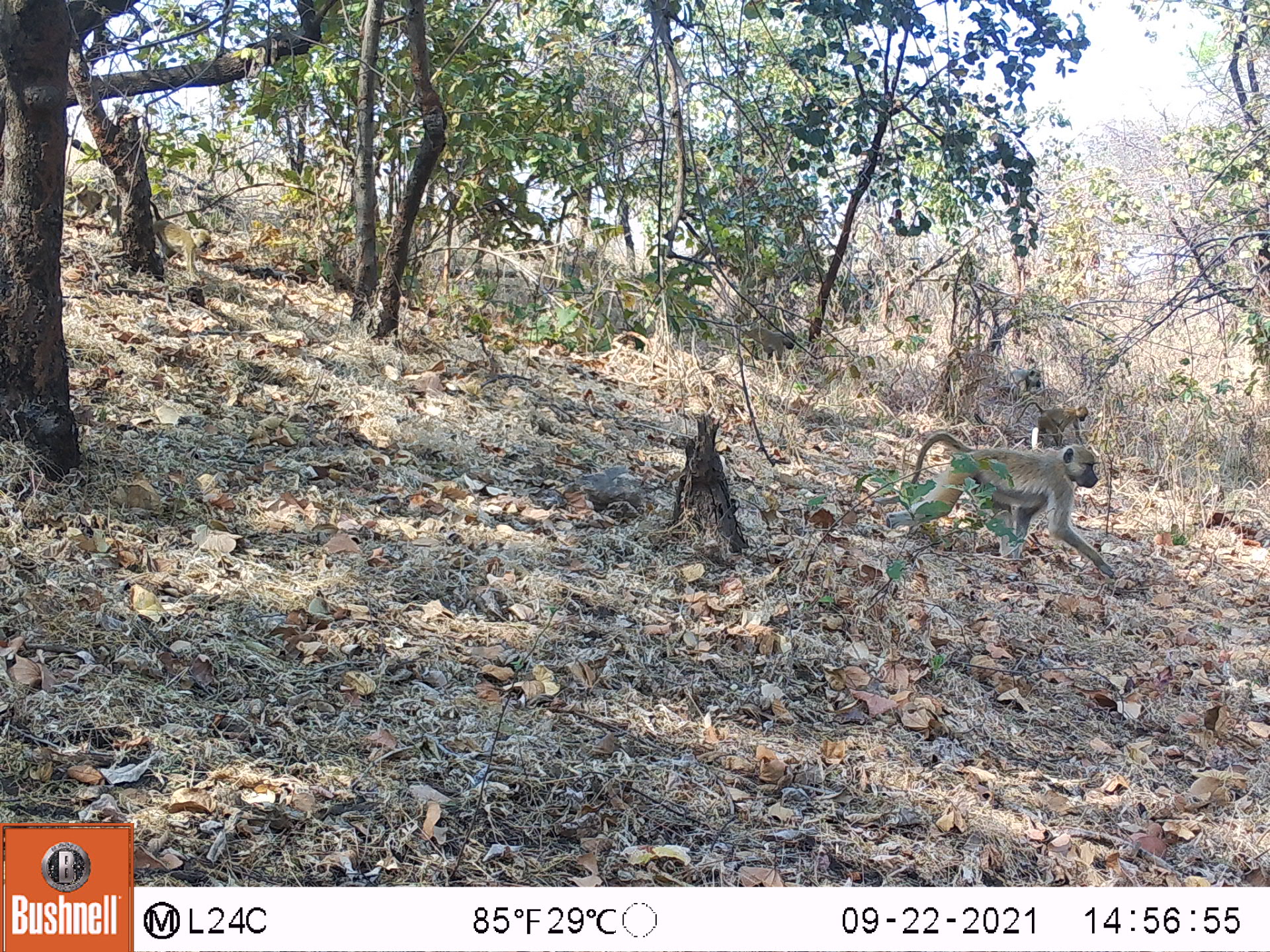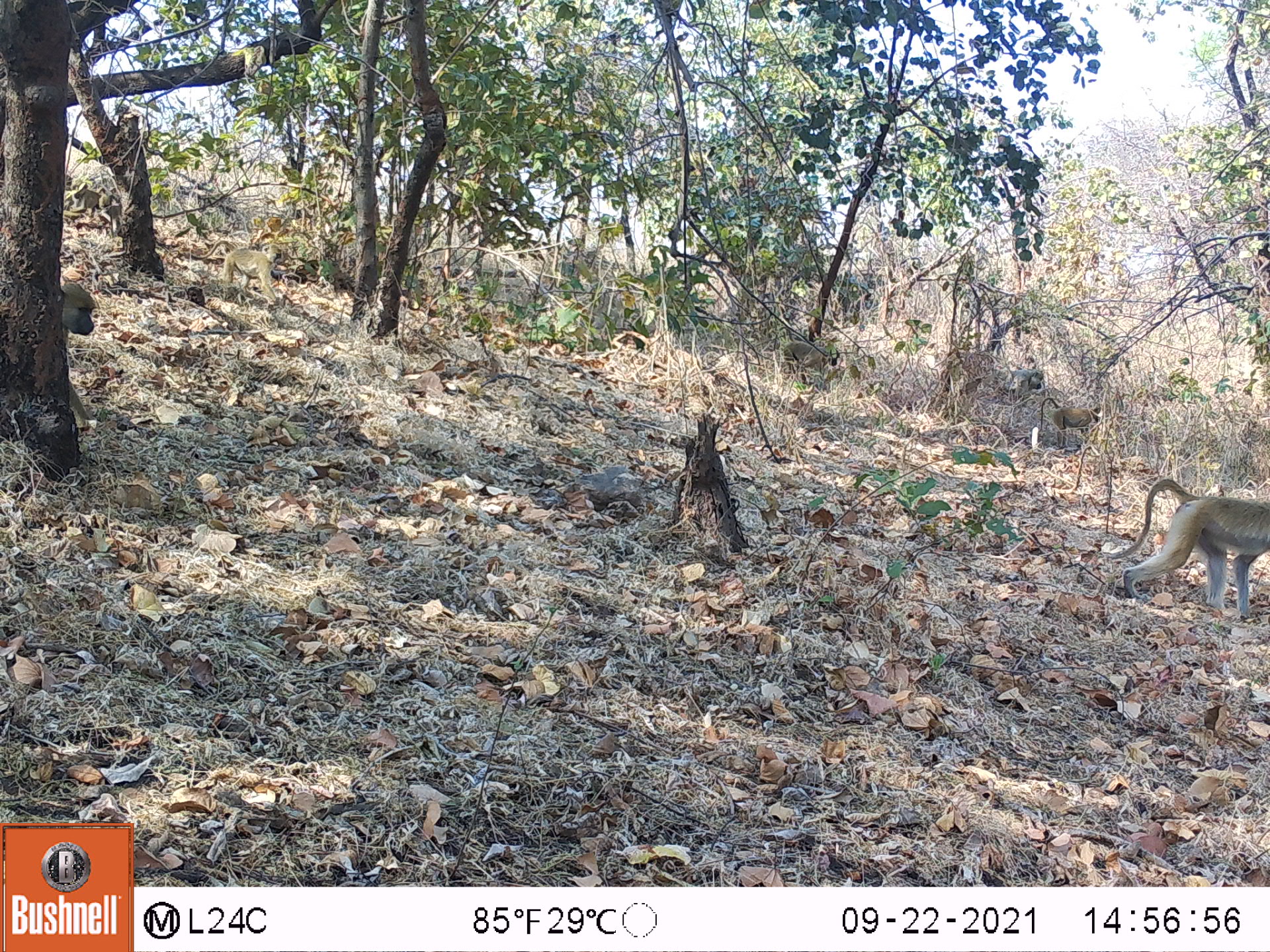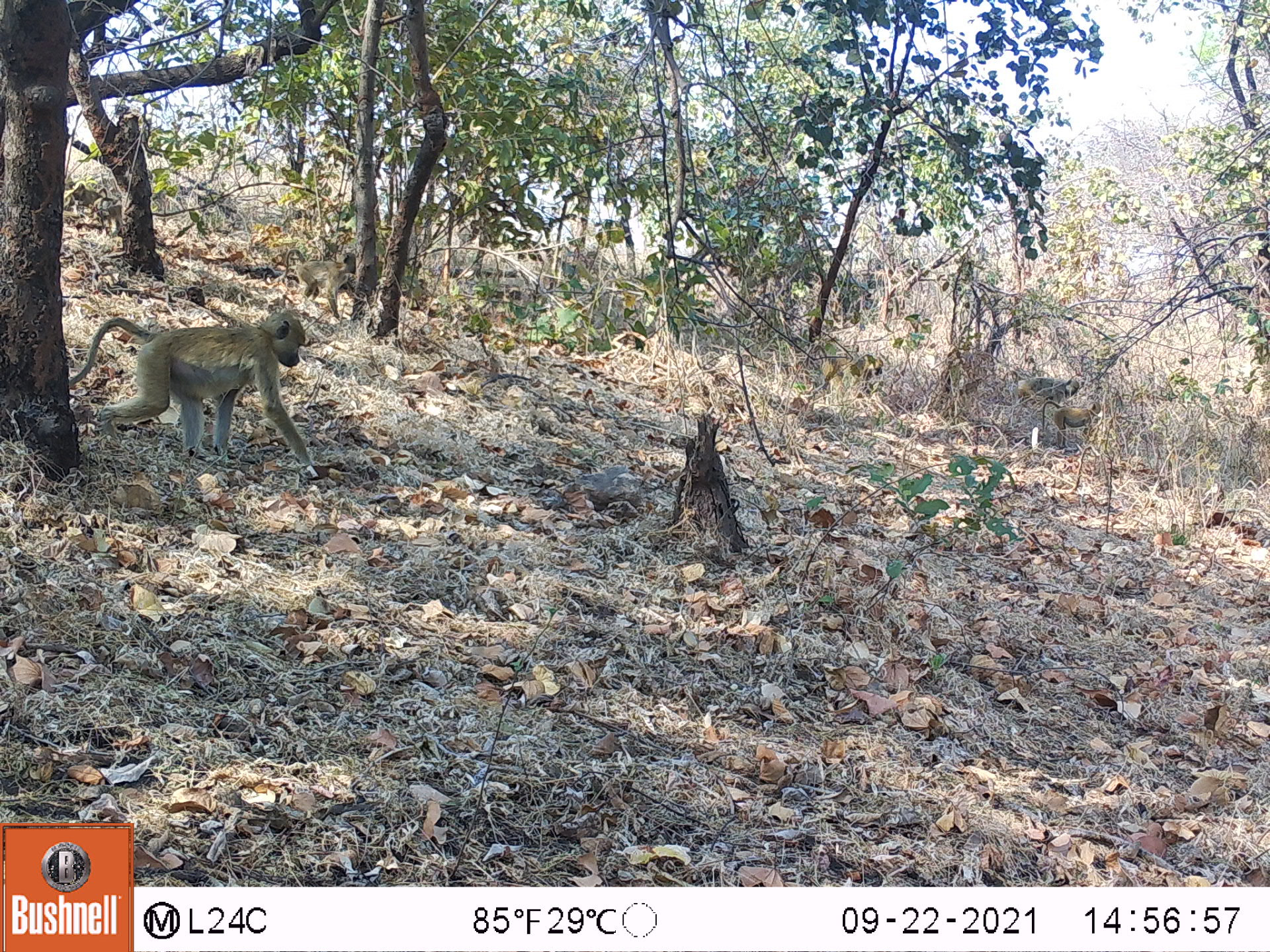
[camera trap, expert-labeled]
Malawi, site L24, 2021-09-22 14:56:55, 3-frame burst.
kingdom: Animalia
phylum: Chordata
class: Mammalia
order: Primates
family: Cercopithecidae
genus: Papio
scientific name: Papio cynocephalus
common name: yellow baboon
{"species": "yellow baboon (Papio cynocephalus)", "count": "4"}